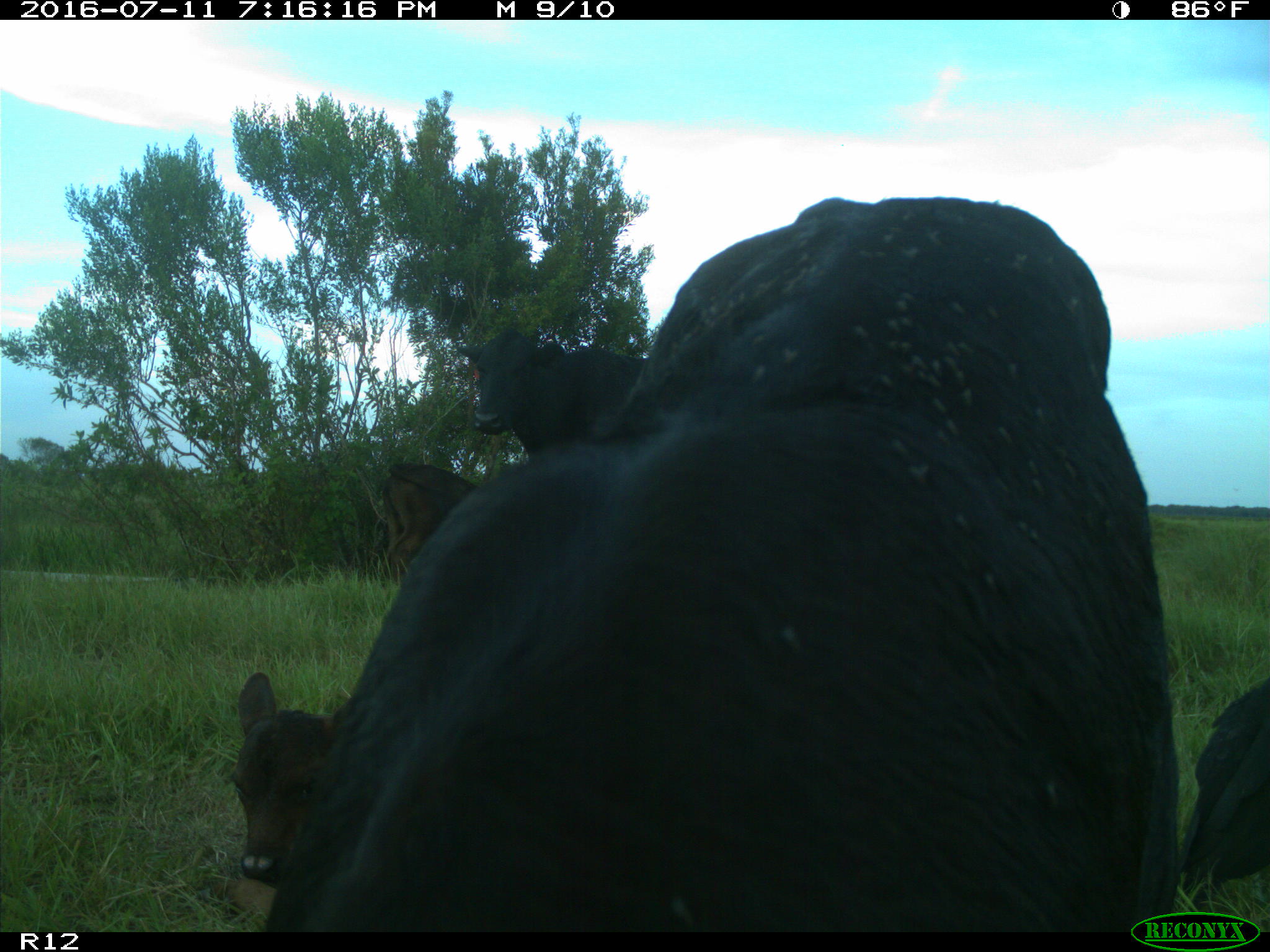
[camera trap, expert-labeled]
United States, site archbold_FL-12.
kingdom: Animalia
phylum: Chordata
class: Mammalia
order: Artiodactyla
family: Bovidae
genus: Bos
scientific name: Bos taurus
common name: domestic cow